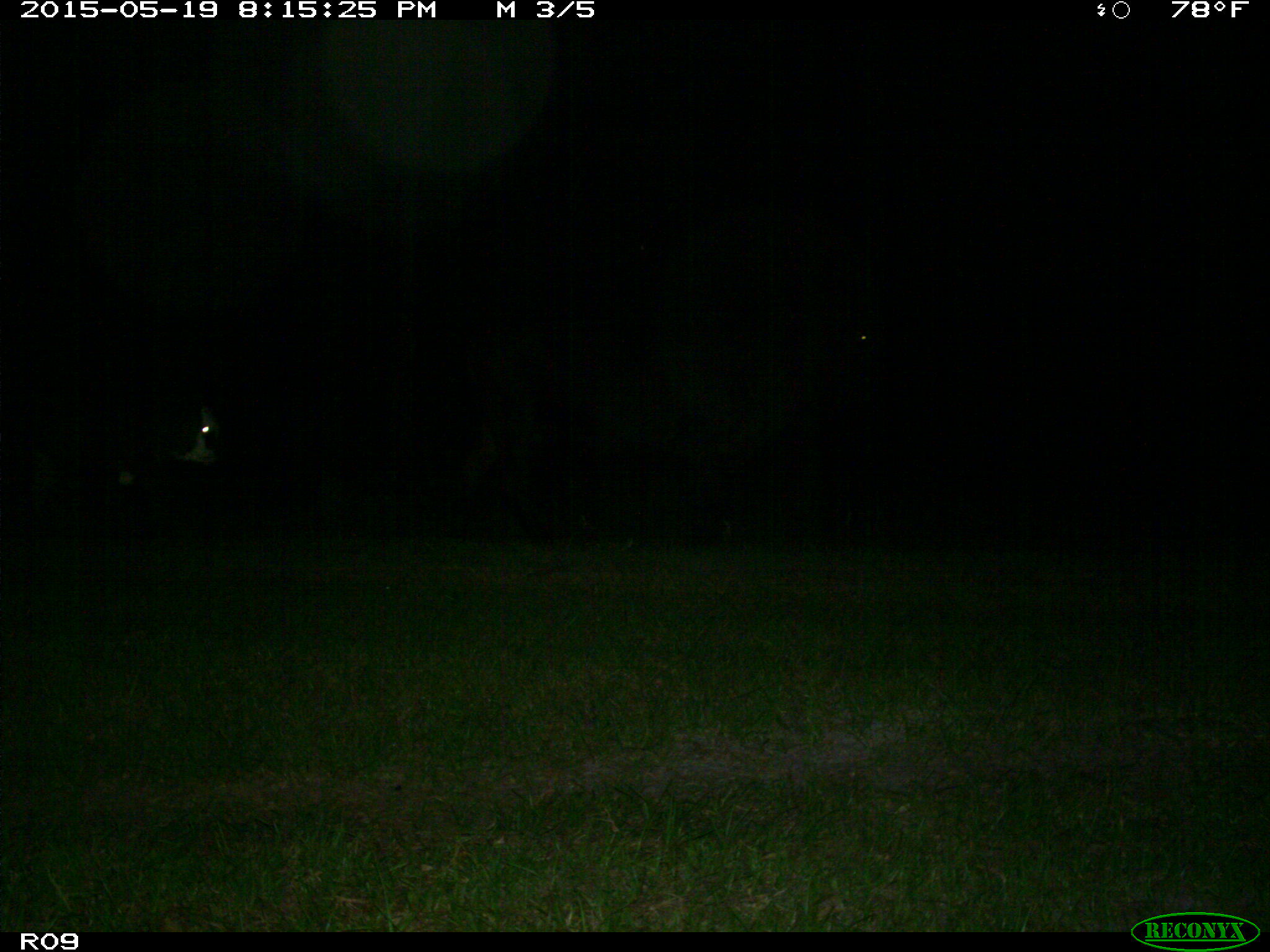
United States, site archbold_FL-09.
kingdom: Animalia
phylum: Chordata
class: Mammalia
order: Artiodactyla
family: Bovidae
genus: Bos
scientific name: Bos taurus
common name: domestic cow